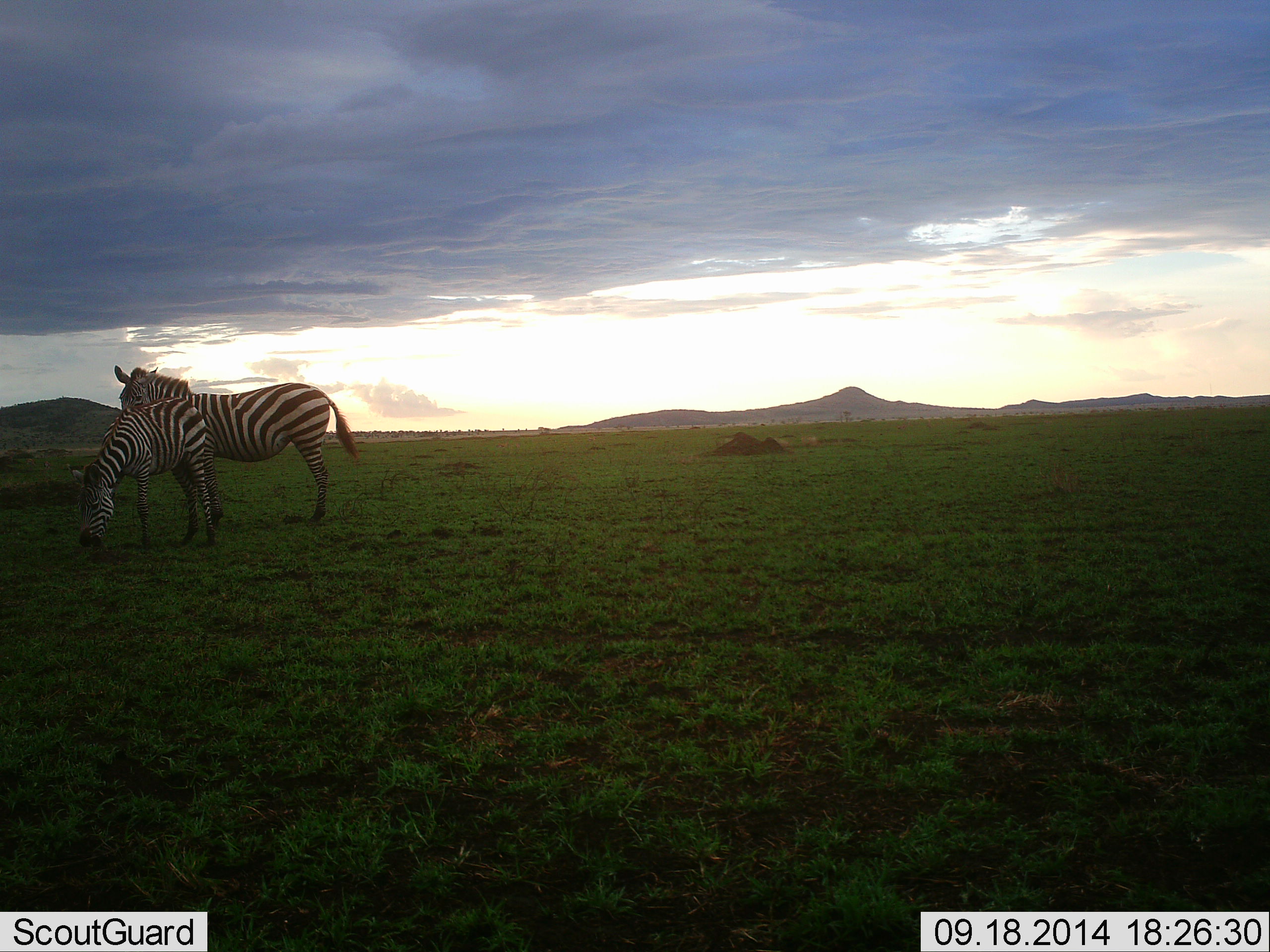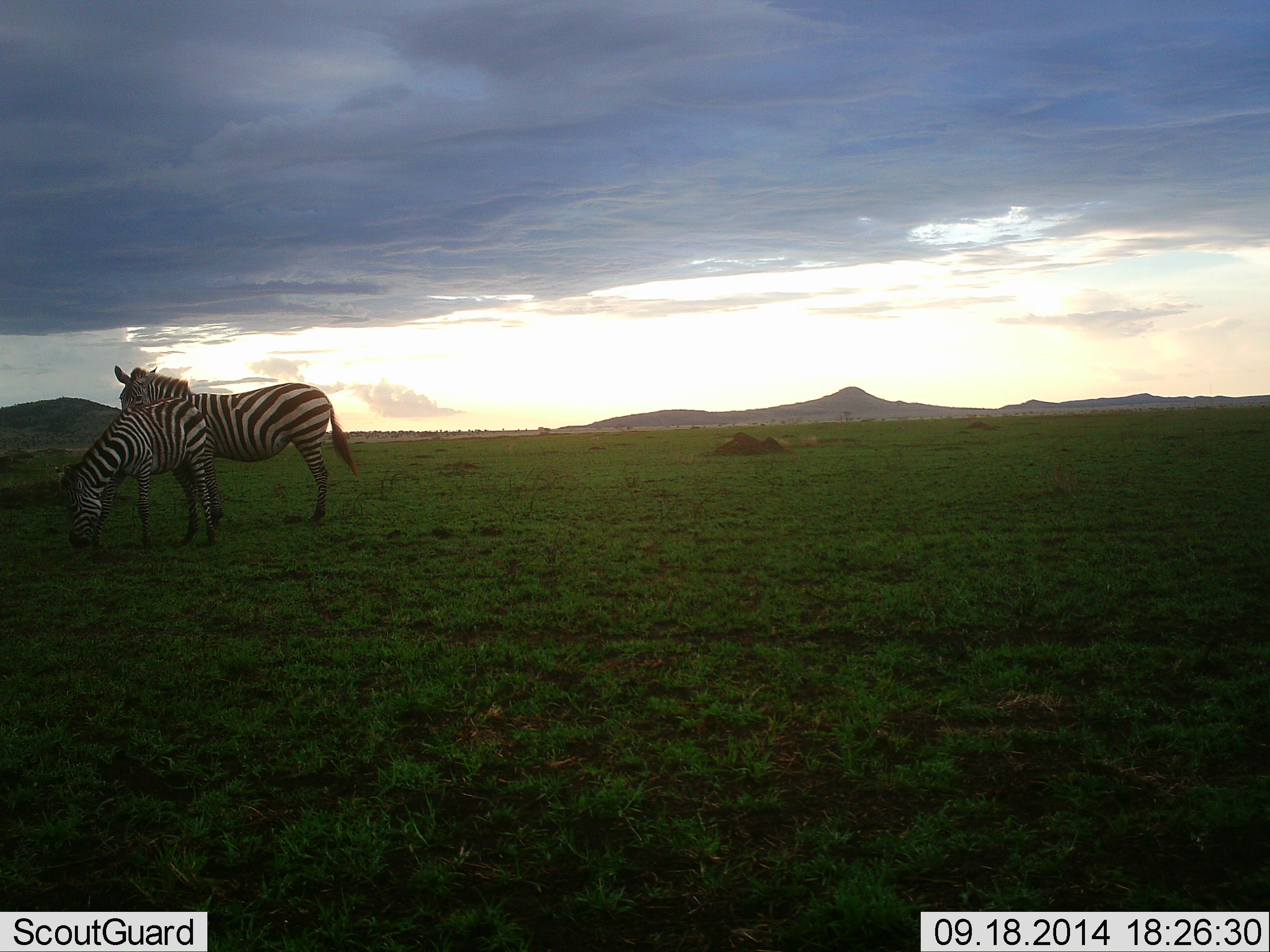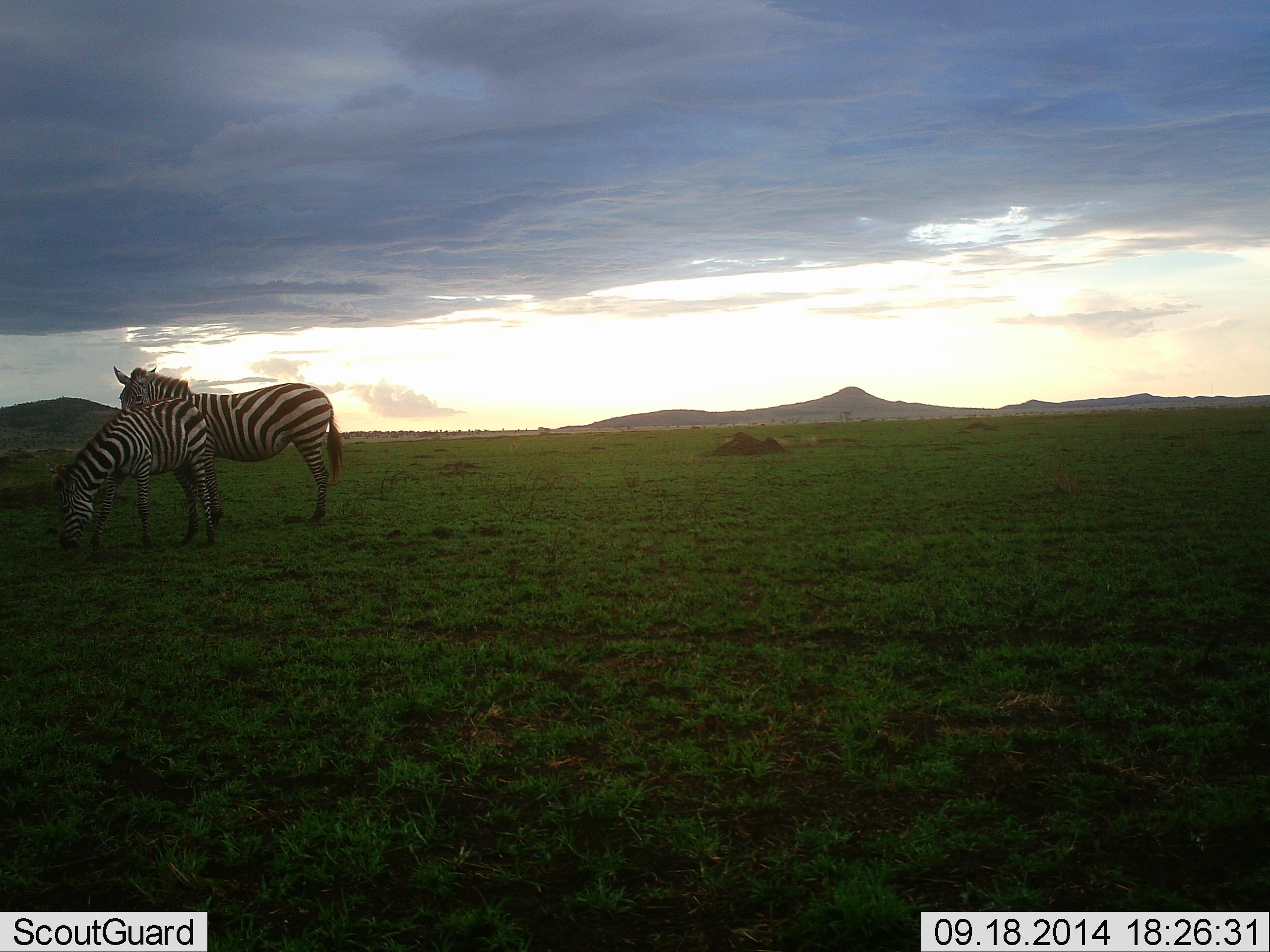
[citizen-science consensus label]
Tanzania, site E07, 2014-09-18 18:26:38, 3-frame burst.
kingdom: Animalia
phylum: Chordata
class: Mammalia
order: Perissodactyla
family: Equidae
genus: Equus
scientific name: Equus quagga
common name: plains zebra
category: zebra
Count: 2.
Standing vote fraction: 90%.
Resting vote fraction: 0%.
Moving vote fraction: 0%.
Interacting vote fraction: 10%.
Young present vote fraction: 0%.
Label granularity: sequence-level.